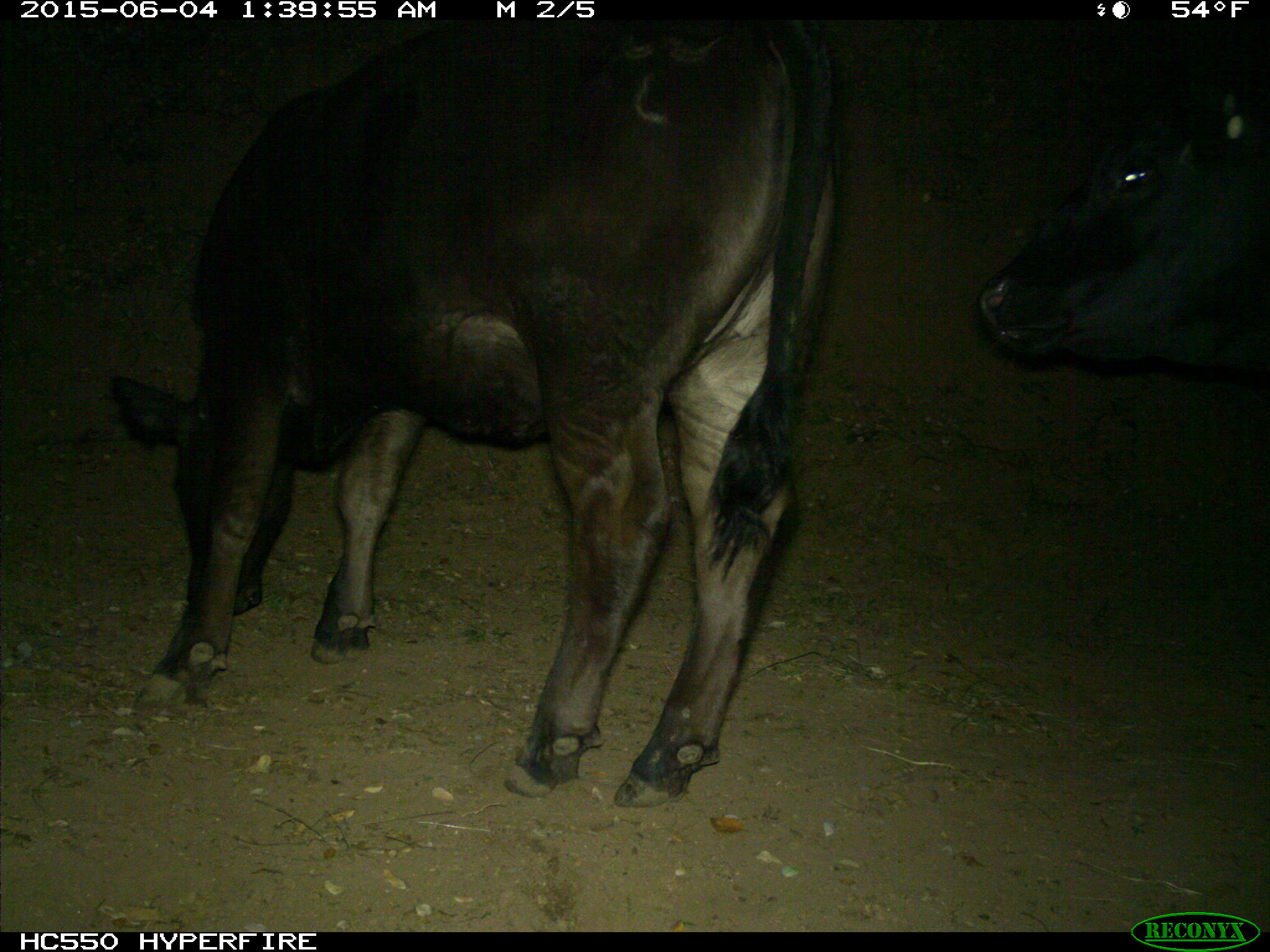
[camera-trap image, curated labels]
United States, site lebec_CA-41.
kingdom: Animalia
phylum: Chordata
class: Mammalia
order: Artiodactyla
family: Bovidae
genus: Bos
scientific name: Bos taurus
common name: domestic cow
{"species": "Bos taurus (domestic cow)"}